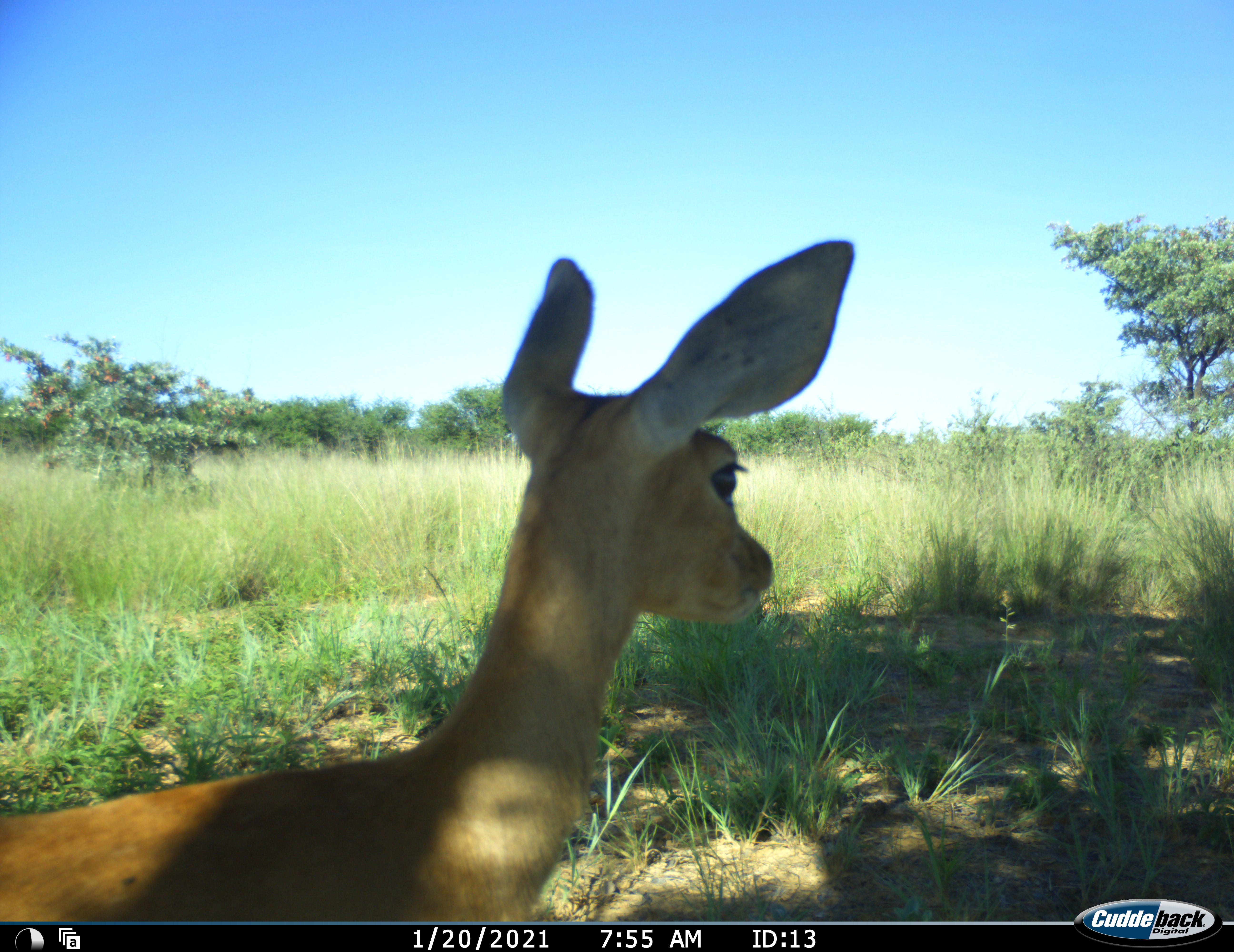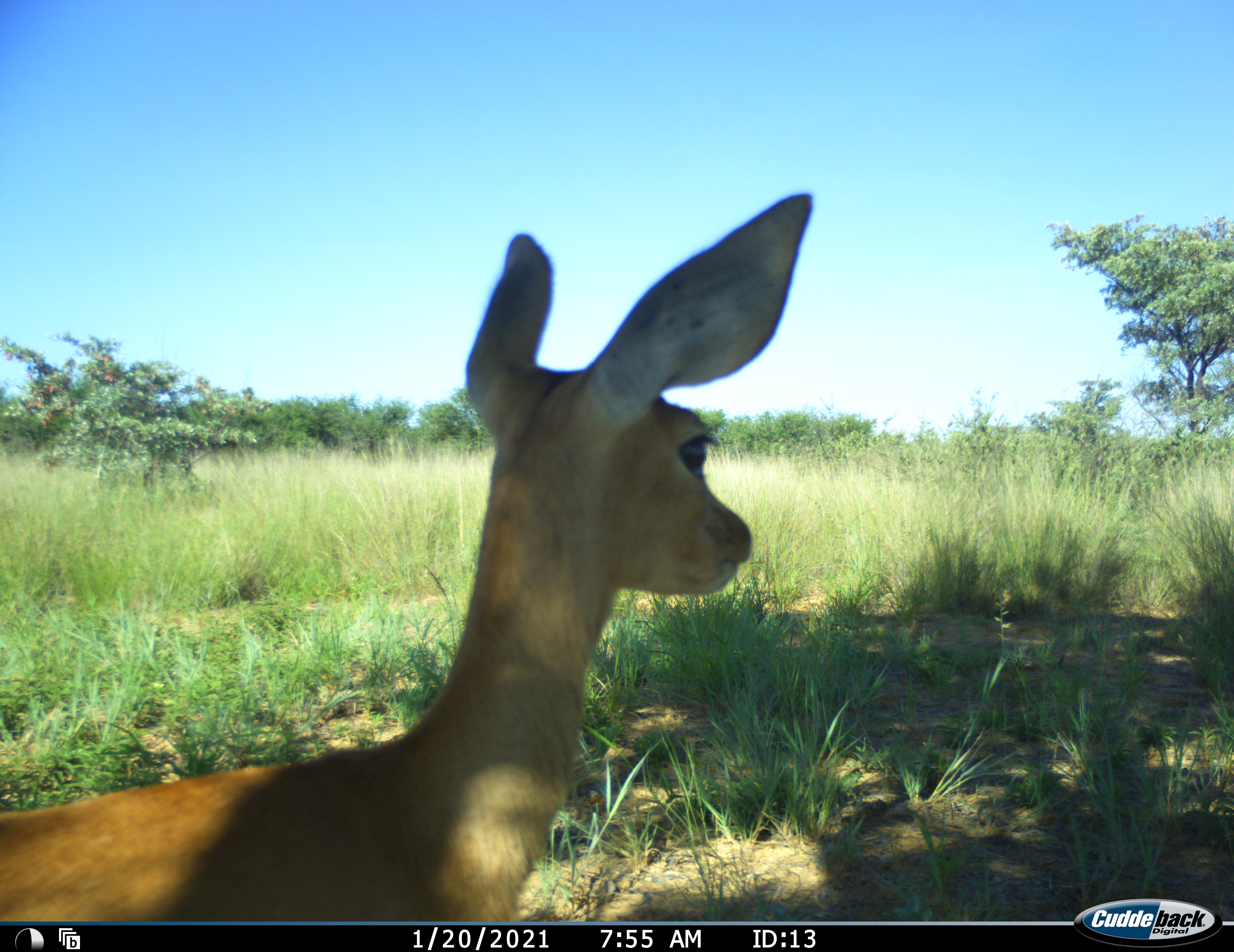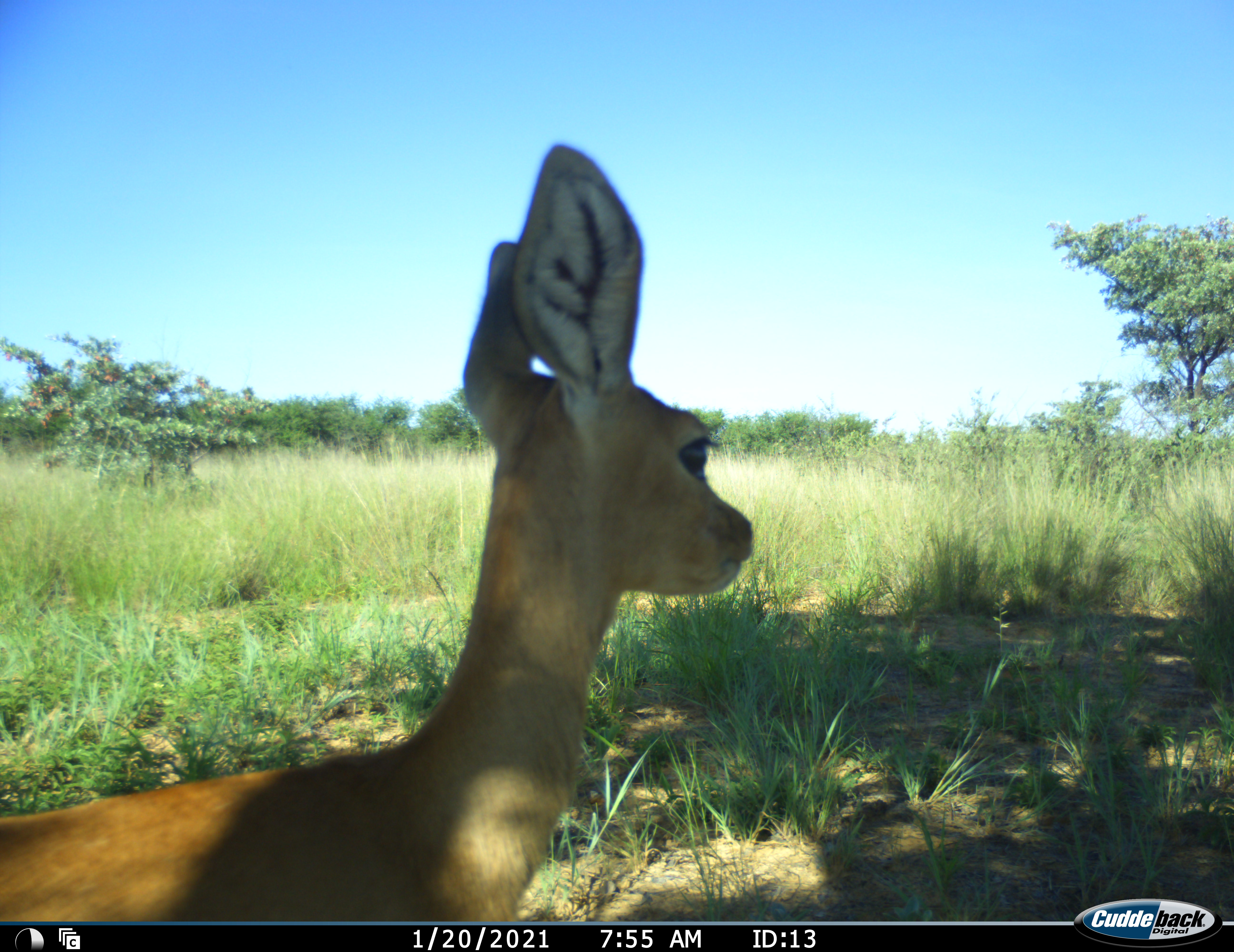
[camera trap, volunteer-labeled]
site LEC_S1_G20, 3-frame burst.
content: unidentified animal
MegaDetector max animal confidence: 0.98